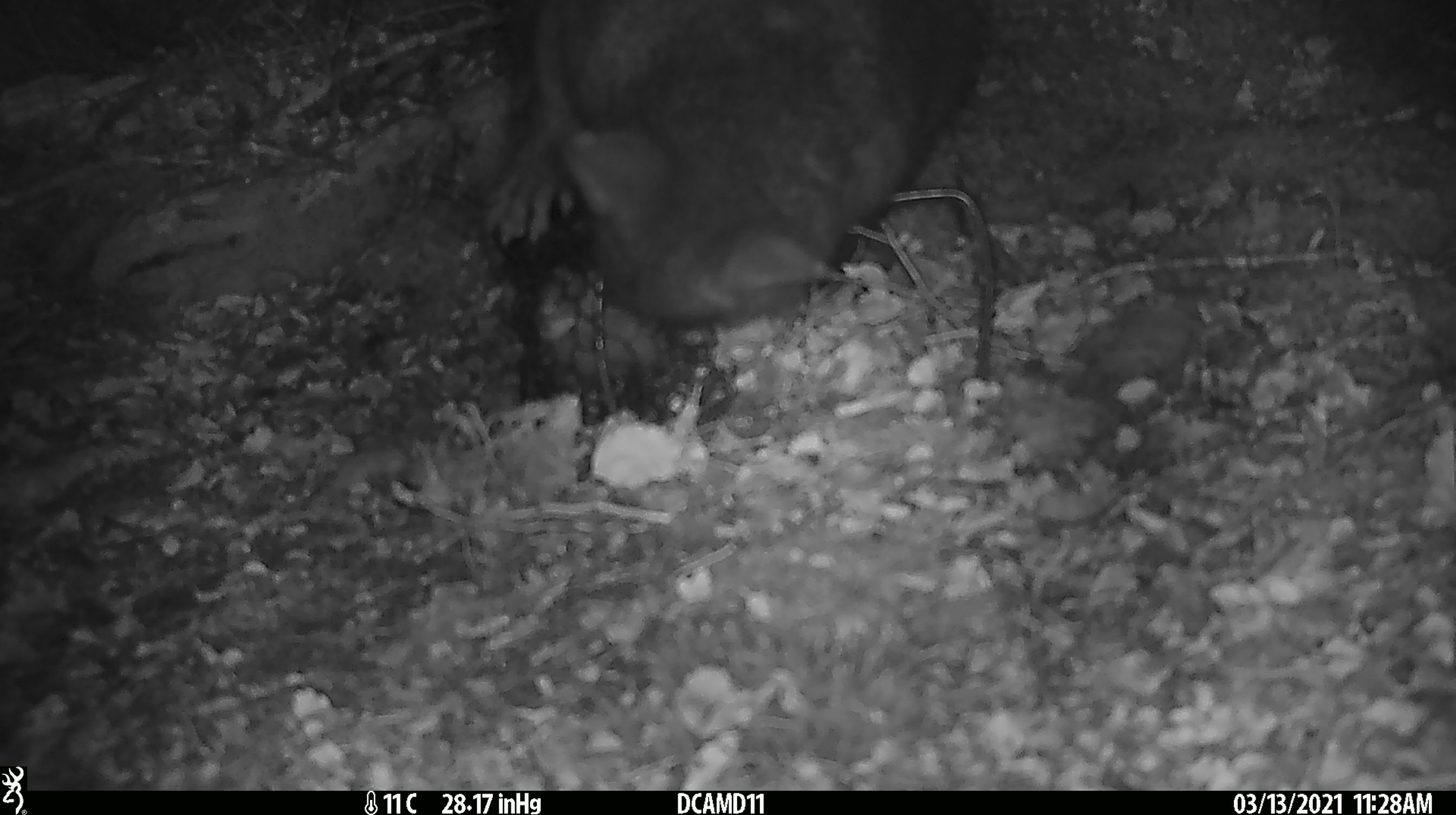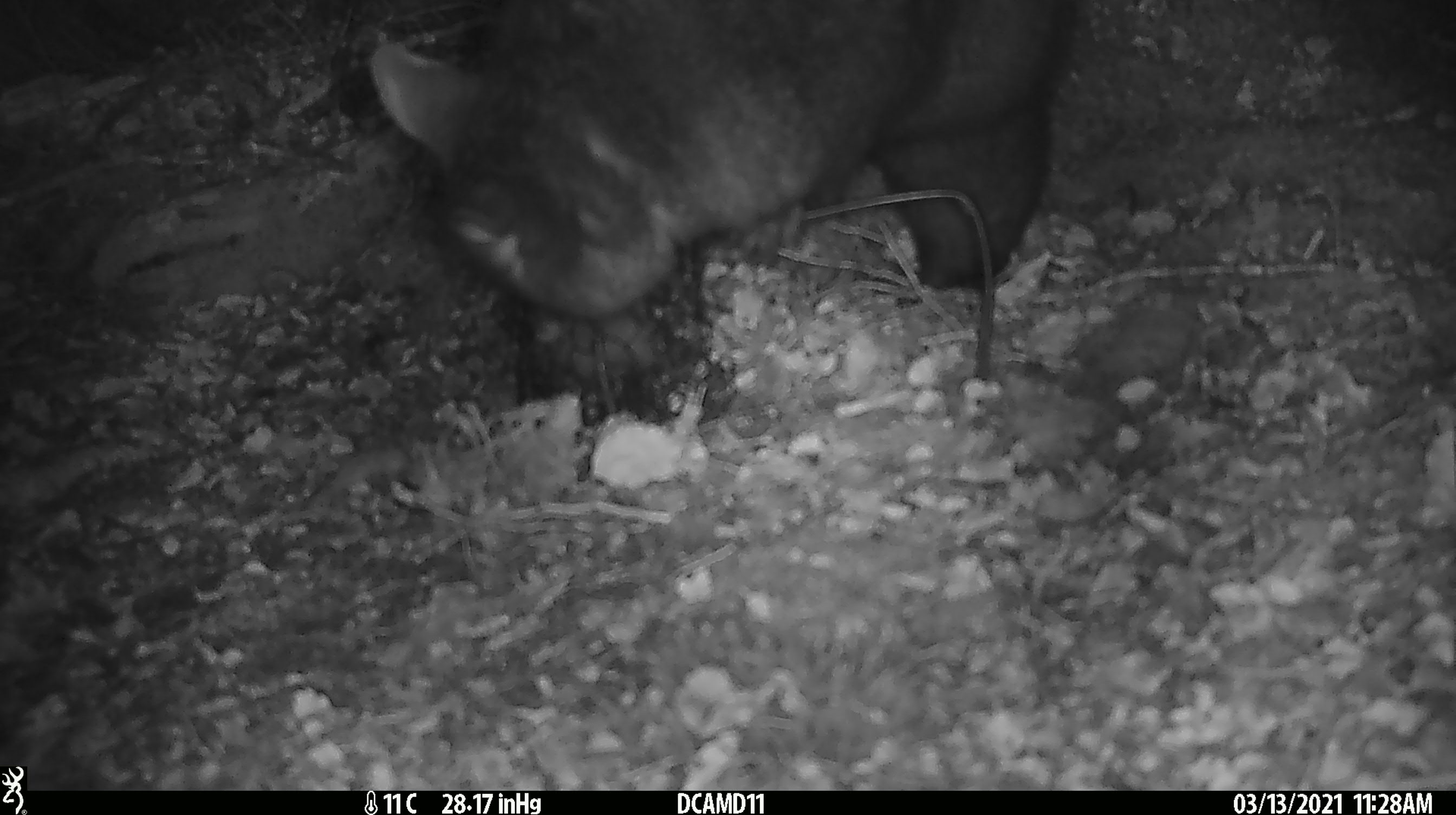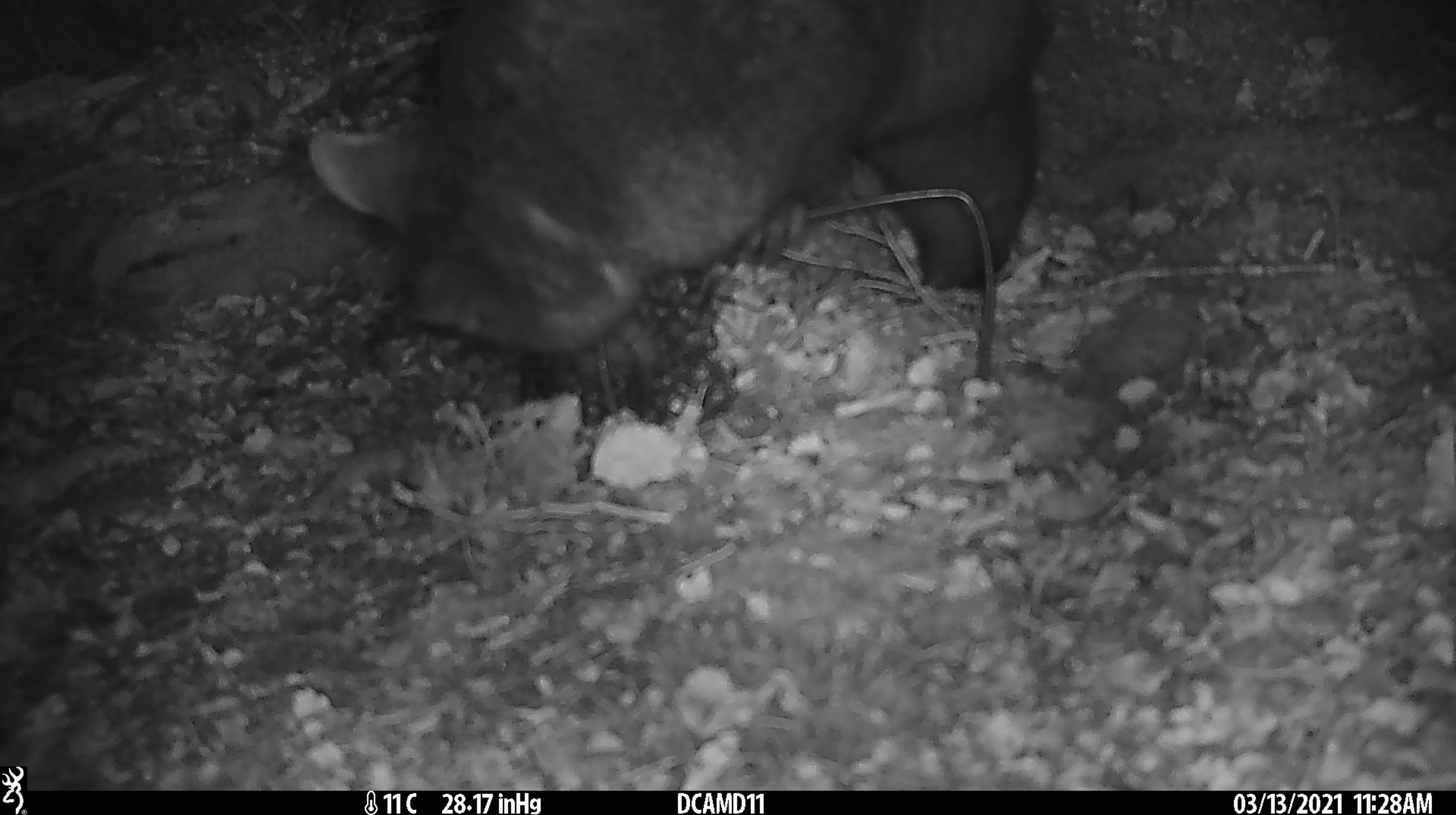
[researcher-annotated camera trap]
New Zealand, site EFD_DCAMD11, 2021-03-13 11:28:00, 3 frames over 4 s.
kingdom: Animalia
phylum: Chordata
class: Mammalia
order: Diprotodontia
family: Phalangeridae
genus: Trichosurus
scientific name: Trichosurus vulpecula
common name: common brushtail possum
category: possum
Possum (common brushtail possum) (Trichosurus vulpecula).